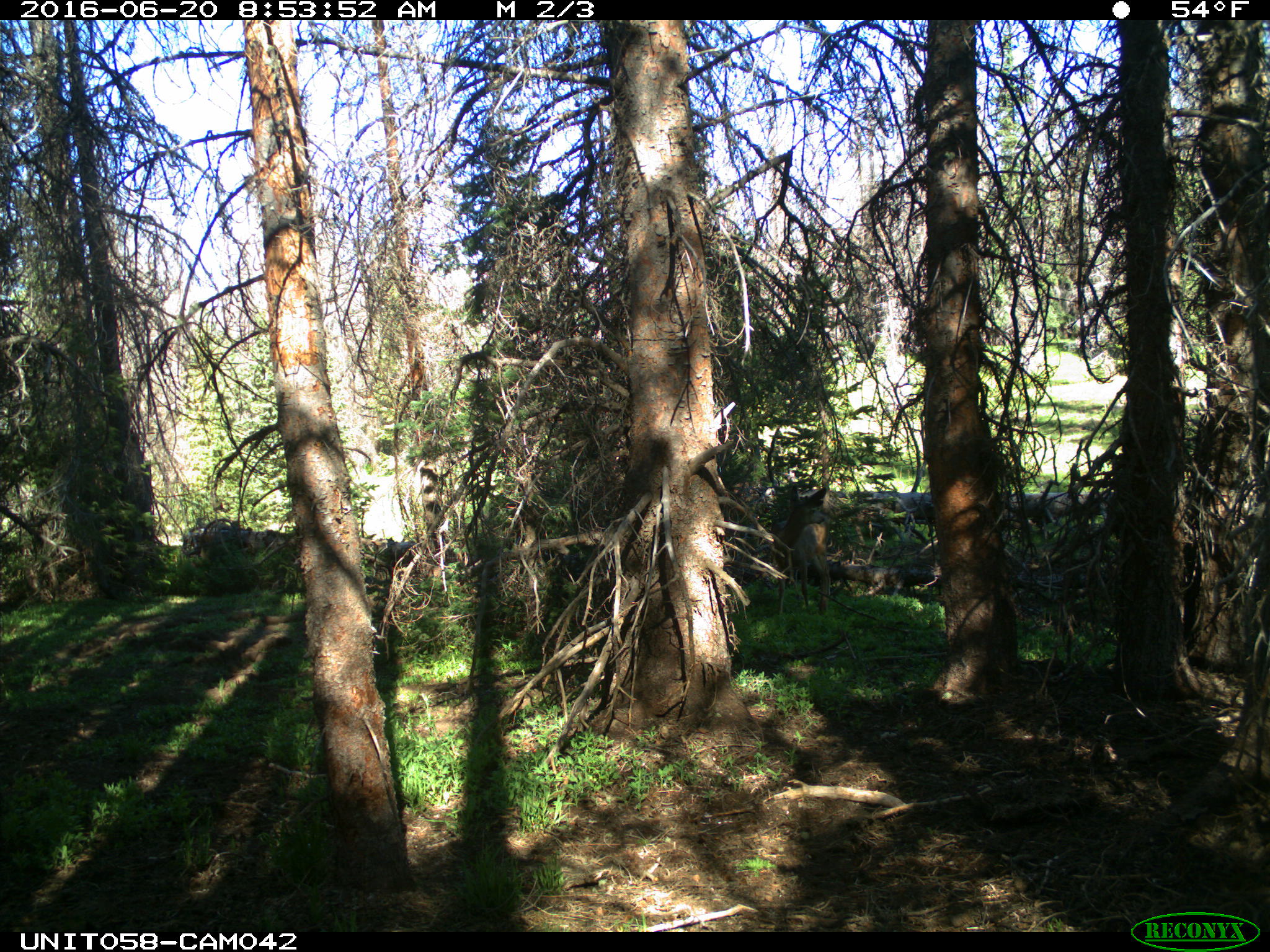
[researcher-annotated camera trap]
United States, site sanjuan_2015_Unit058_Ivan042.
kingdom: Animalia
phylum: Chordata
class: Mammalia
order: Artiodactyla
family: Cervidae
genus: Odocoileus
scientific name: Odocoileus hemionus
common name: mule deer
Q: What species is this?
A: Odocoileus hemionus (mule deer).